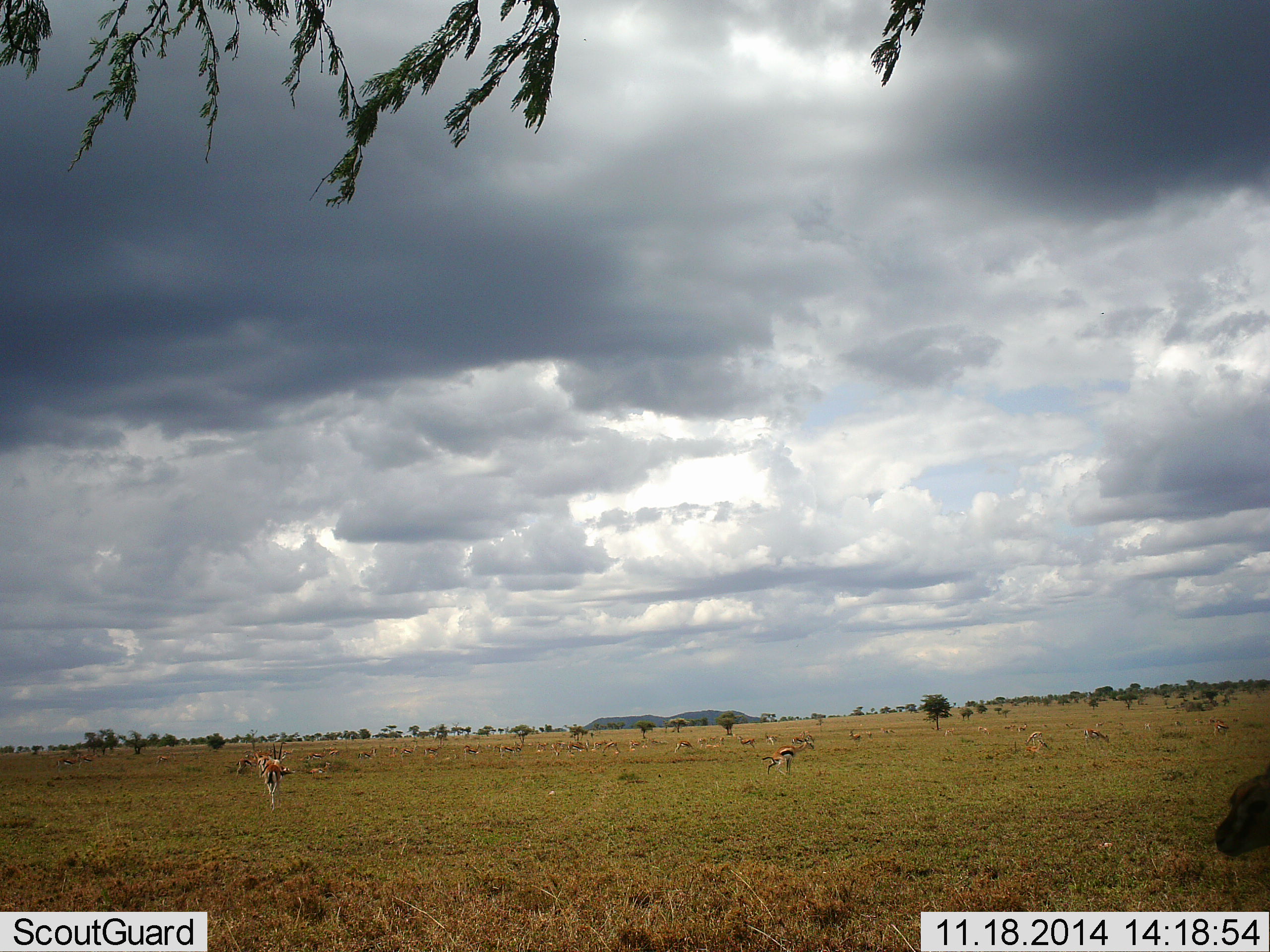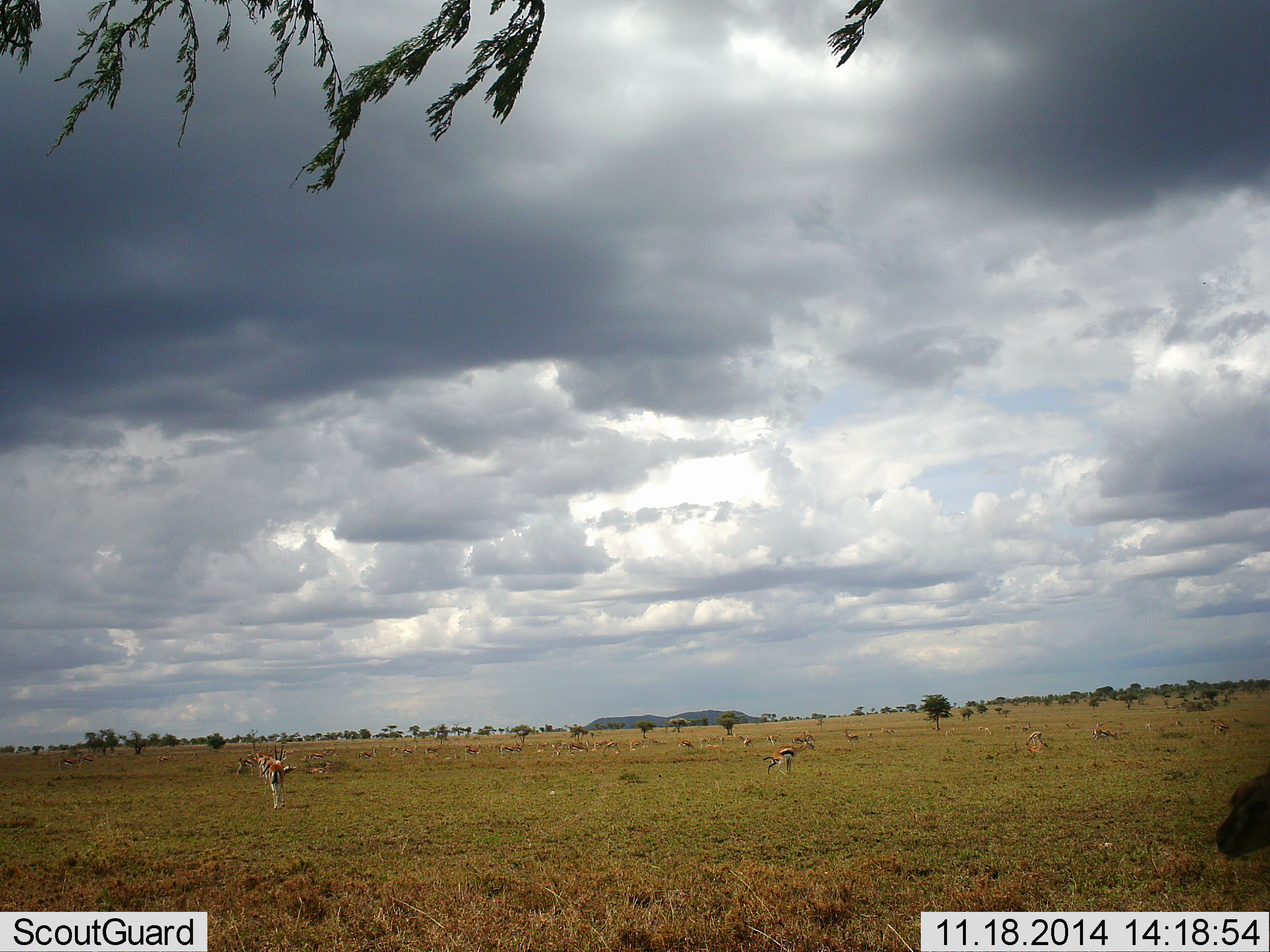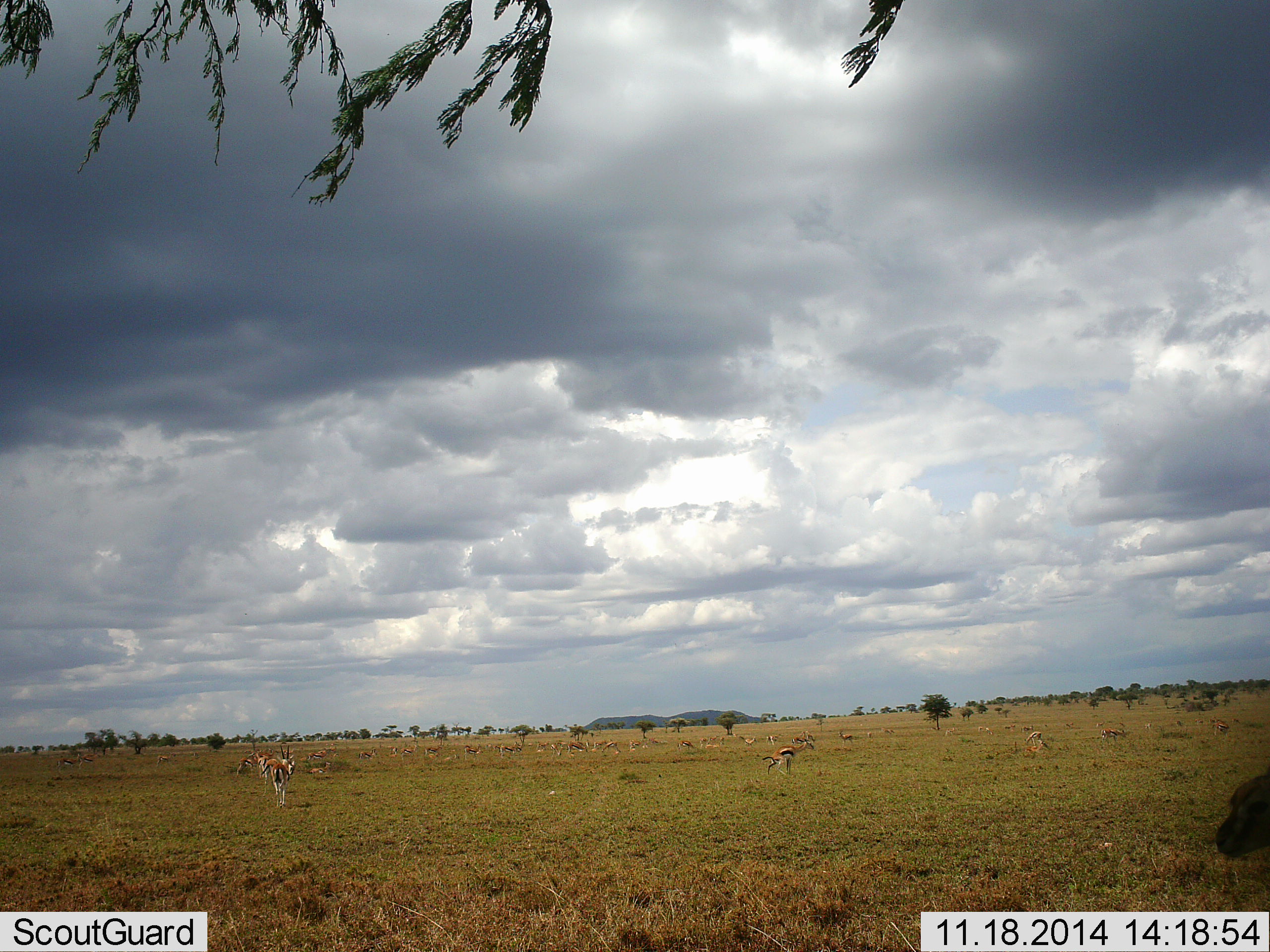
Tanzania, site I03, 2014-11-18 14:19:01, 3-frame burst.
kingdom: Animalia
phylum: Chordata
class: Mammalia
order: Artiodactyla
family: Bovidae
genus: Eudorcas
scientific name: Eudorcas thomsonii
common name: thomson's gazelle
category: gazellethomsons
Gazellethomsons (thomson's gazelle) (Eudorcas thomsonii), count 11-50. Behavior (volunteer vote fractions): standing 80%, resting 20%, moving 60%, interacting 10%. Young present (vote fraction): 0%. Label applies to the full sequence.